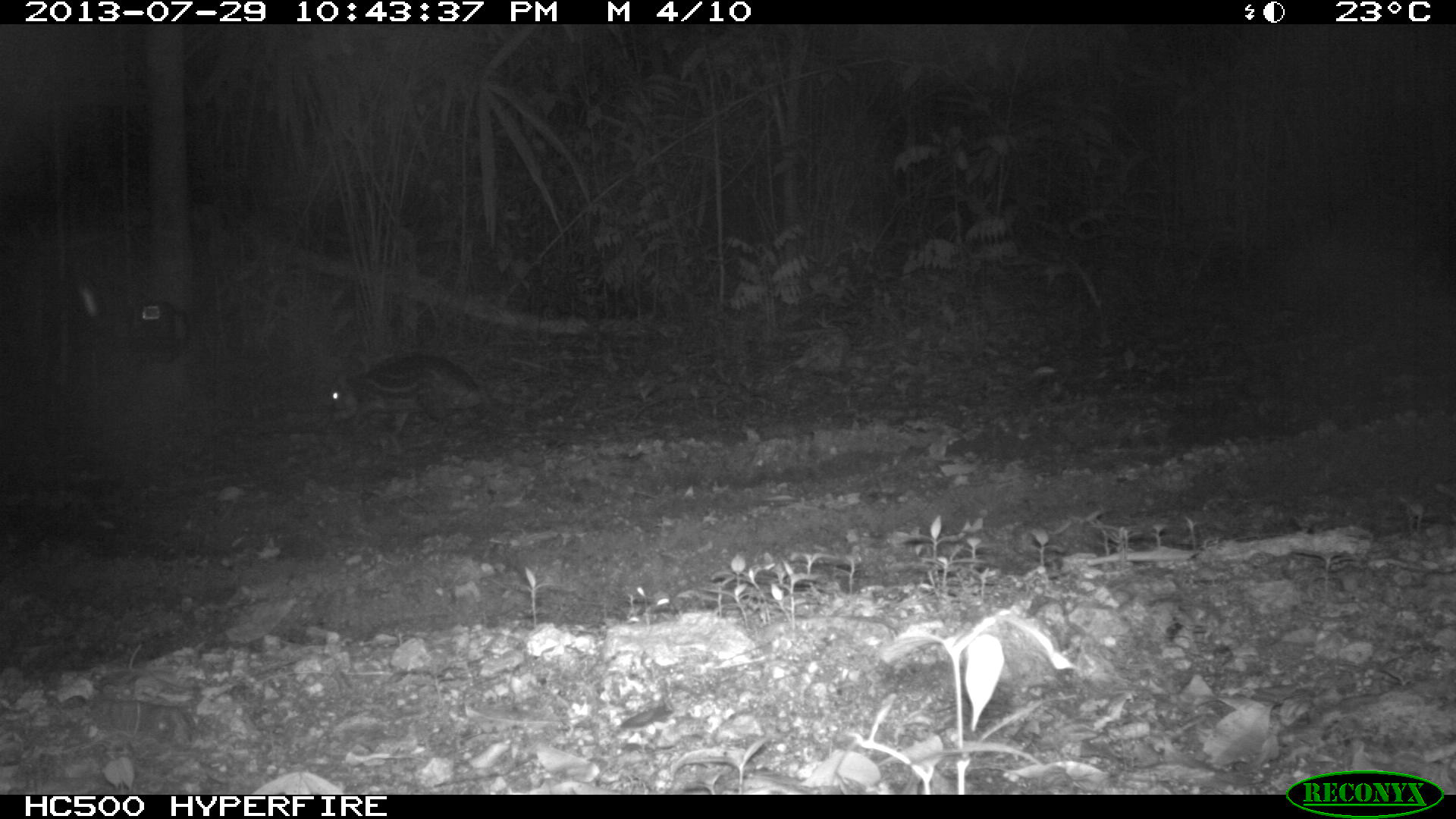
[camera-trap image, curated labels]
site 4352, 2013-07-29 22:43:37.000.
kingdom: Animalia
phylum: Chordata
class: Mammalia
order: Rodentia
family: Cuniculidae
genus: Cuniculus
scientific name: Cuniculus paca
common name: lowland paca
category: agouti paca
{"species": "agouti paca (lowland paca) (Cuniculus paca)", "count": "1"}